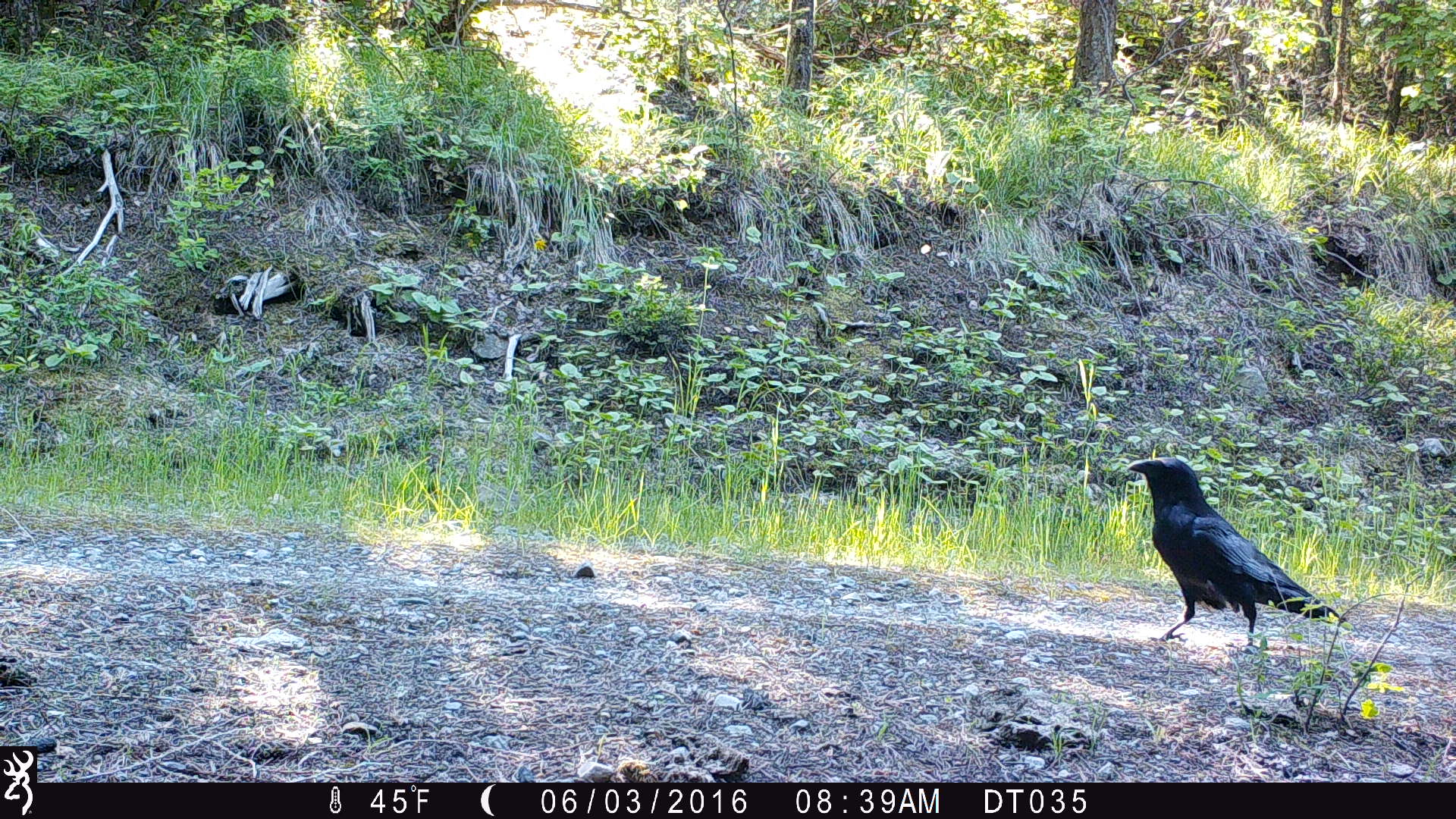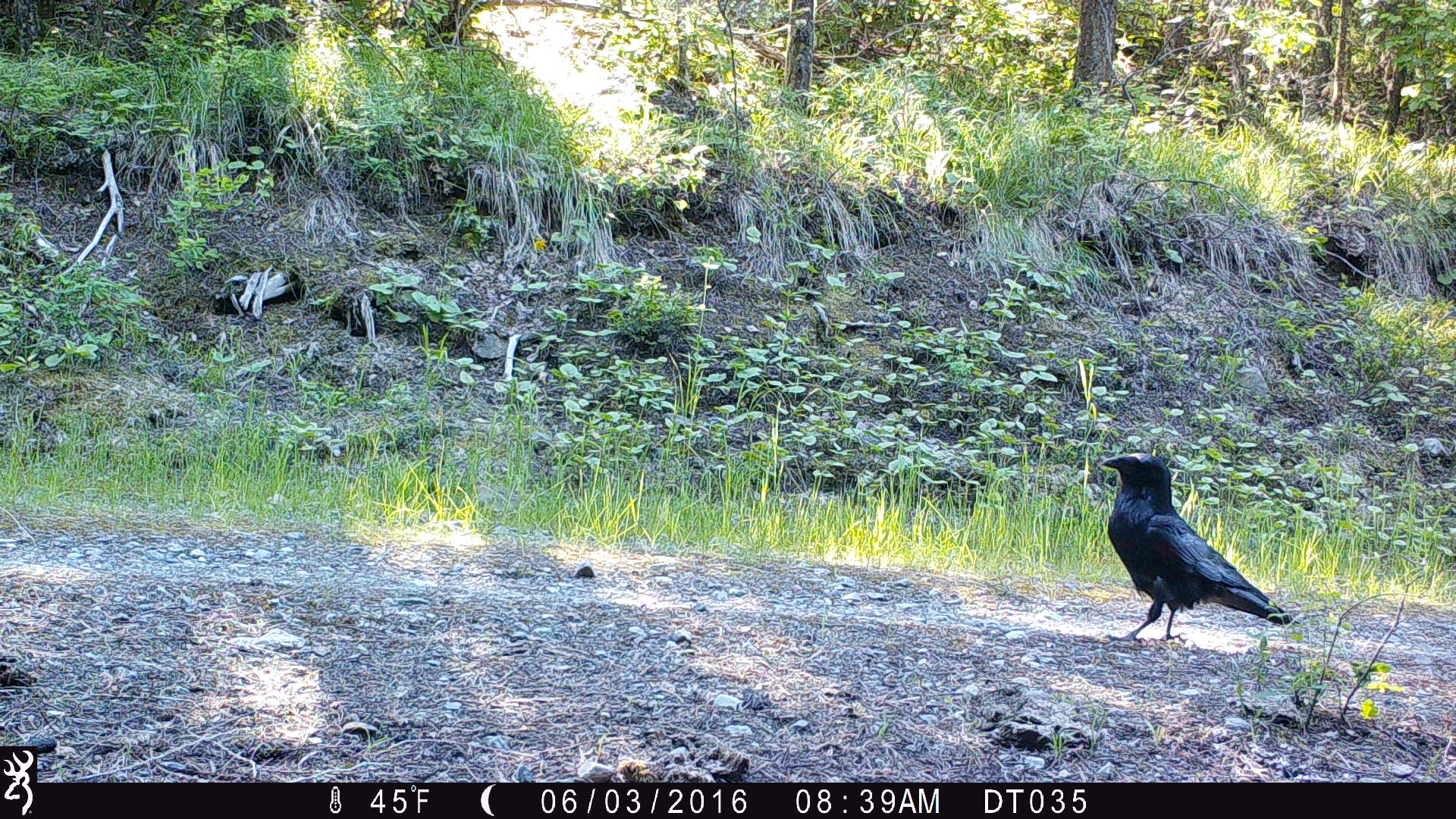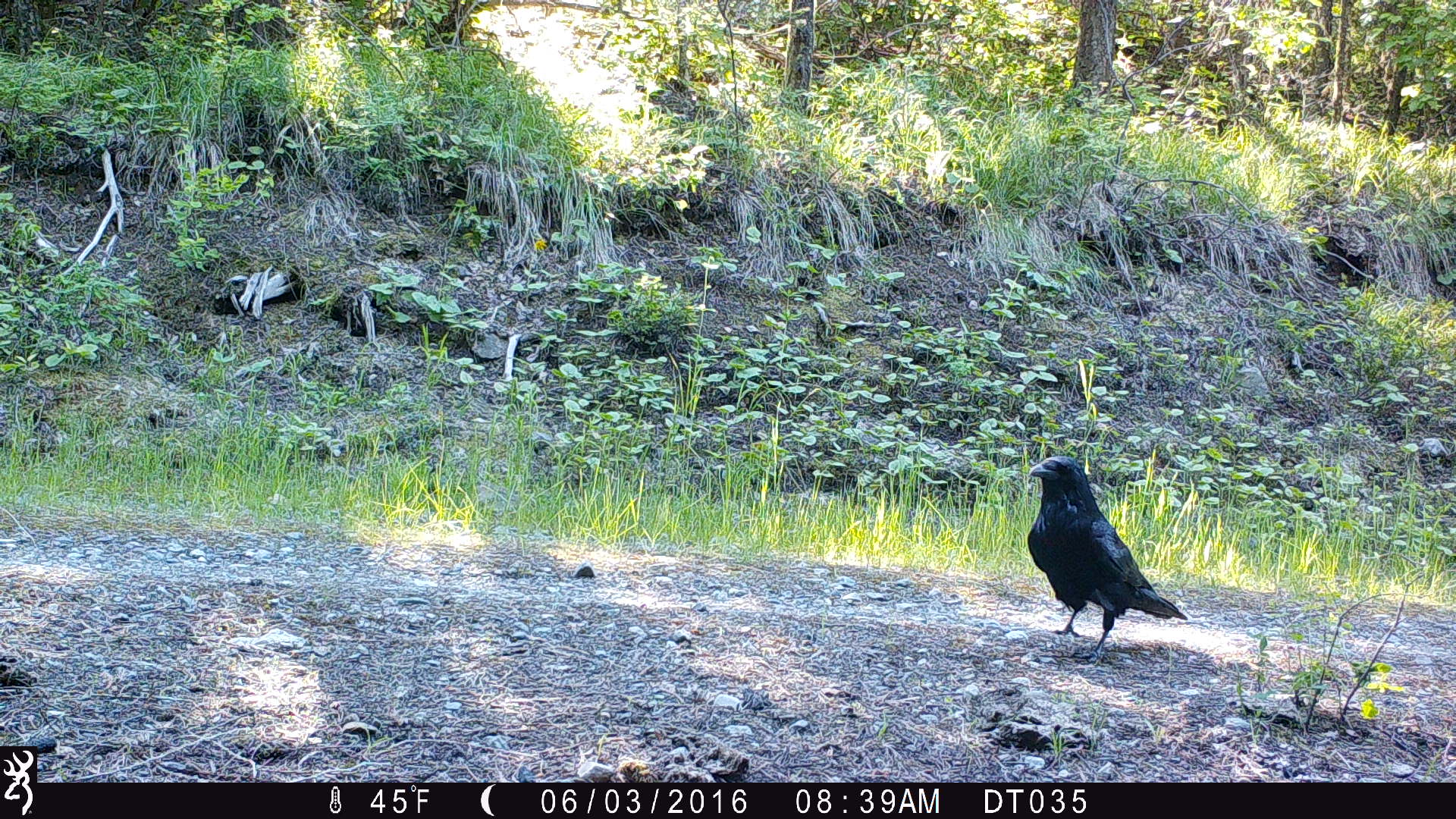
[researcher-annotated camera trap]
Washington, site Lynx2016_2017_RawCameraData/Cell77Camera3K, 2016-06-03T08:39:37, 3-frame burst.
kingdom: Animalia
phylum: Chordata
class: Aves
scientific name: Aves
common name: birds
Aves (birds). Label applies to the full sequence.